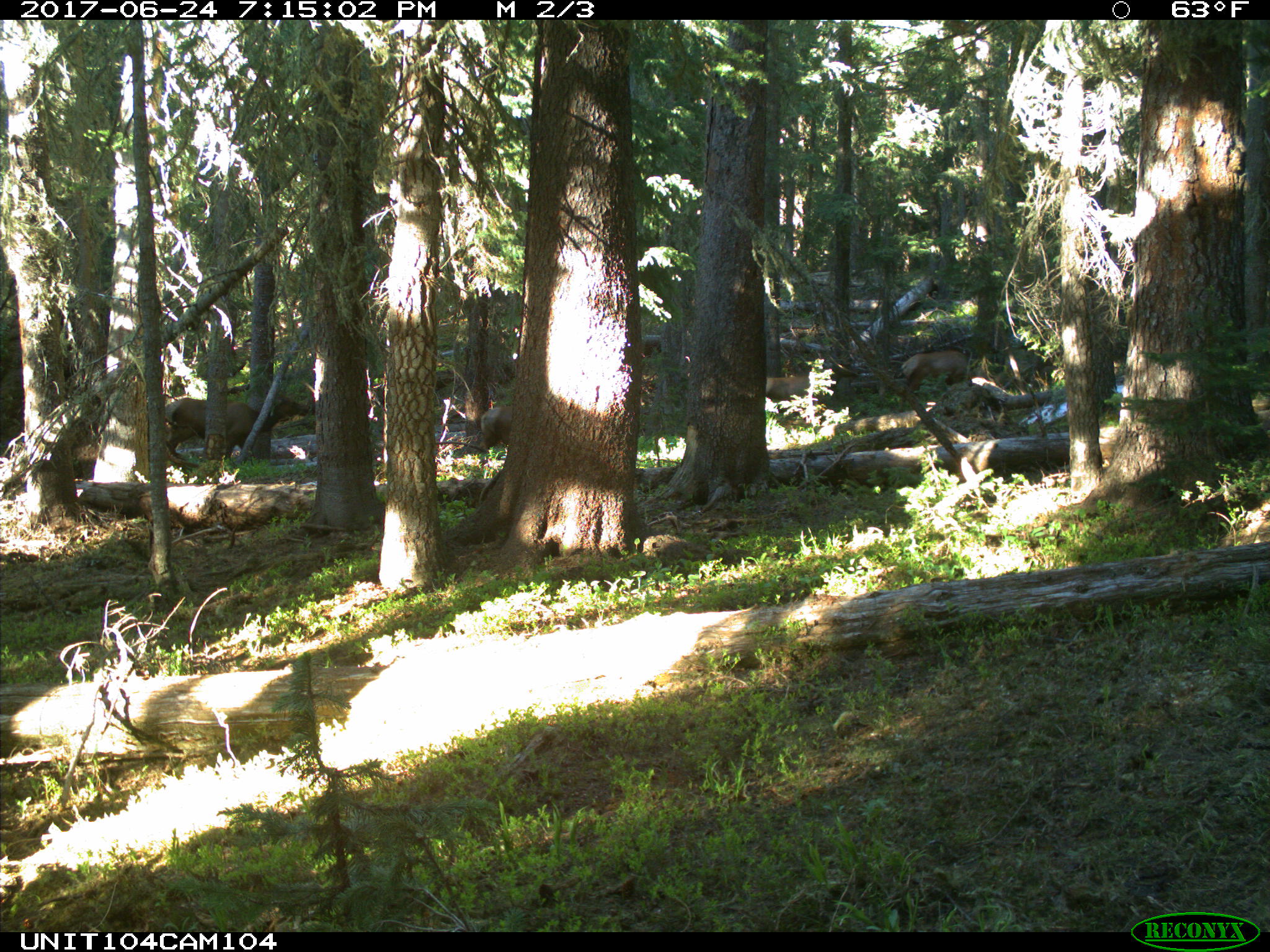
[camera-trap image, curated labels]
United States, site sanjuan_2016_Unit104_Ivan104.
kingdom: Animalia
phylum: Chordata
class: Mammalia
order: Artiodactyla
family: Cervidae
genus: Cervus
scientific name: Cervus elaphus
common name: red deer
Cervus elaphus (red deer).